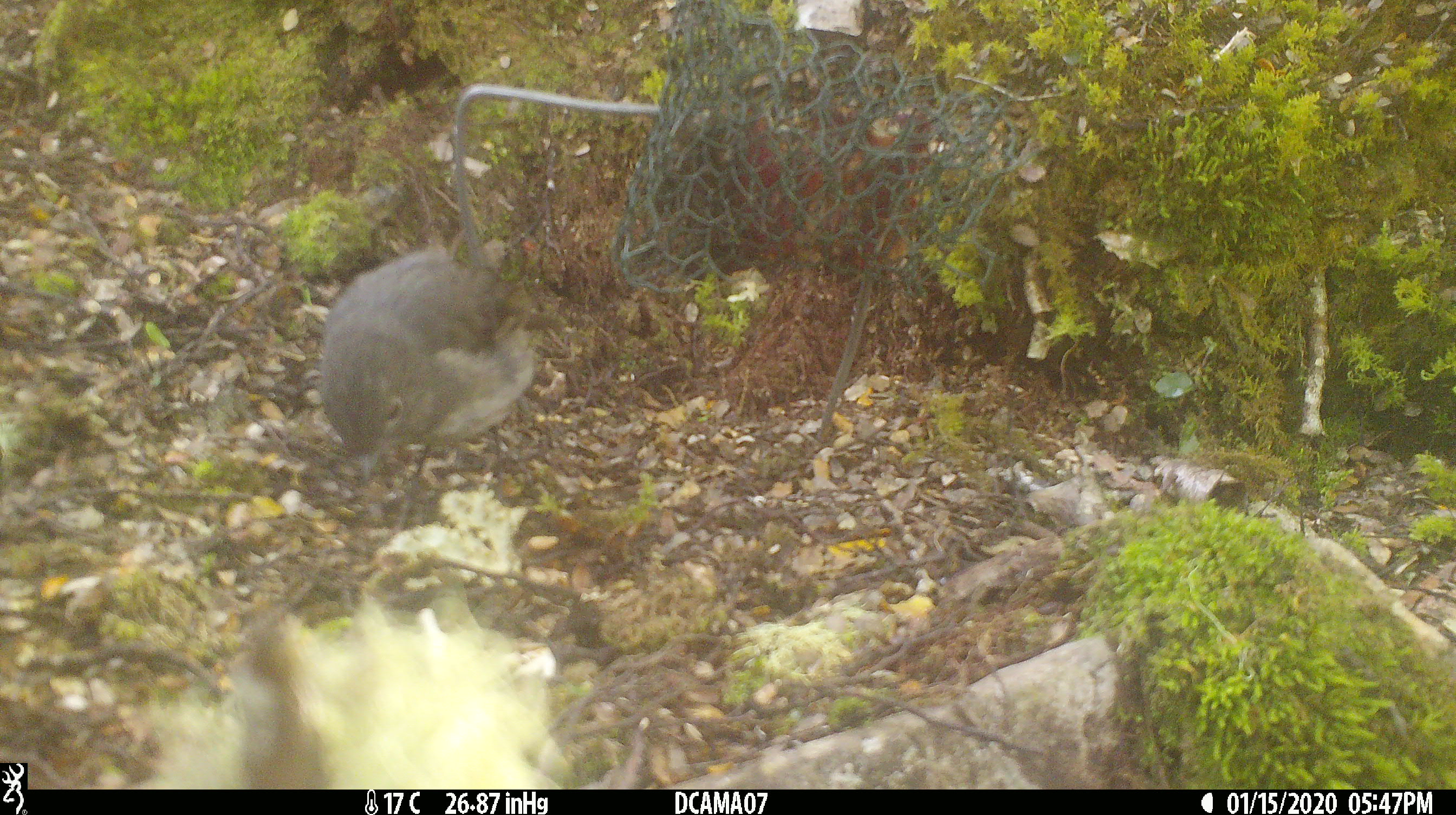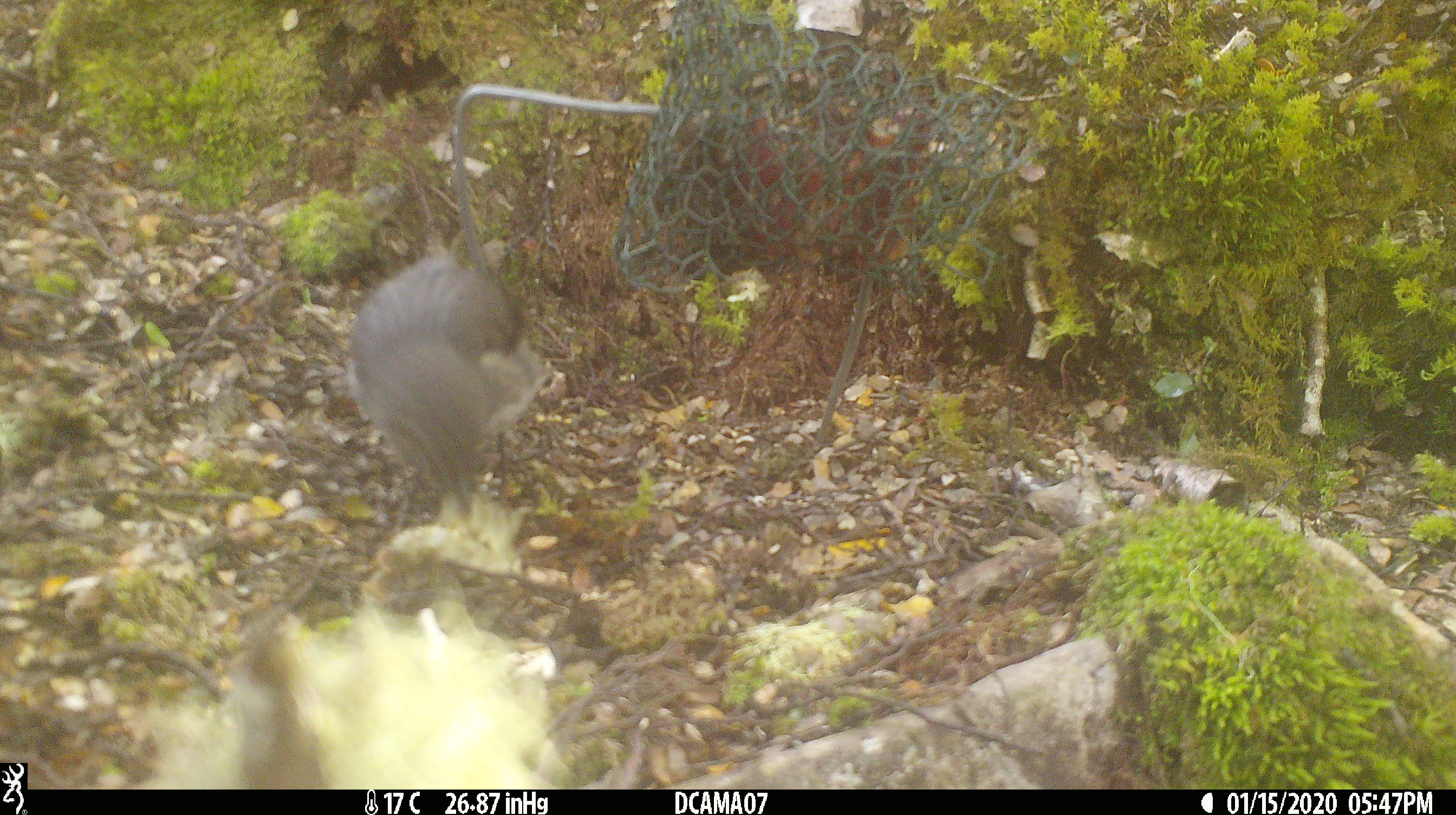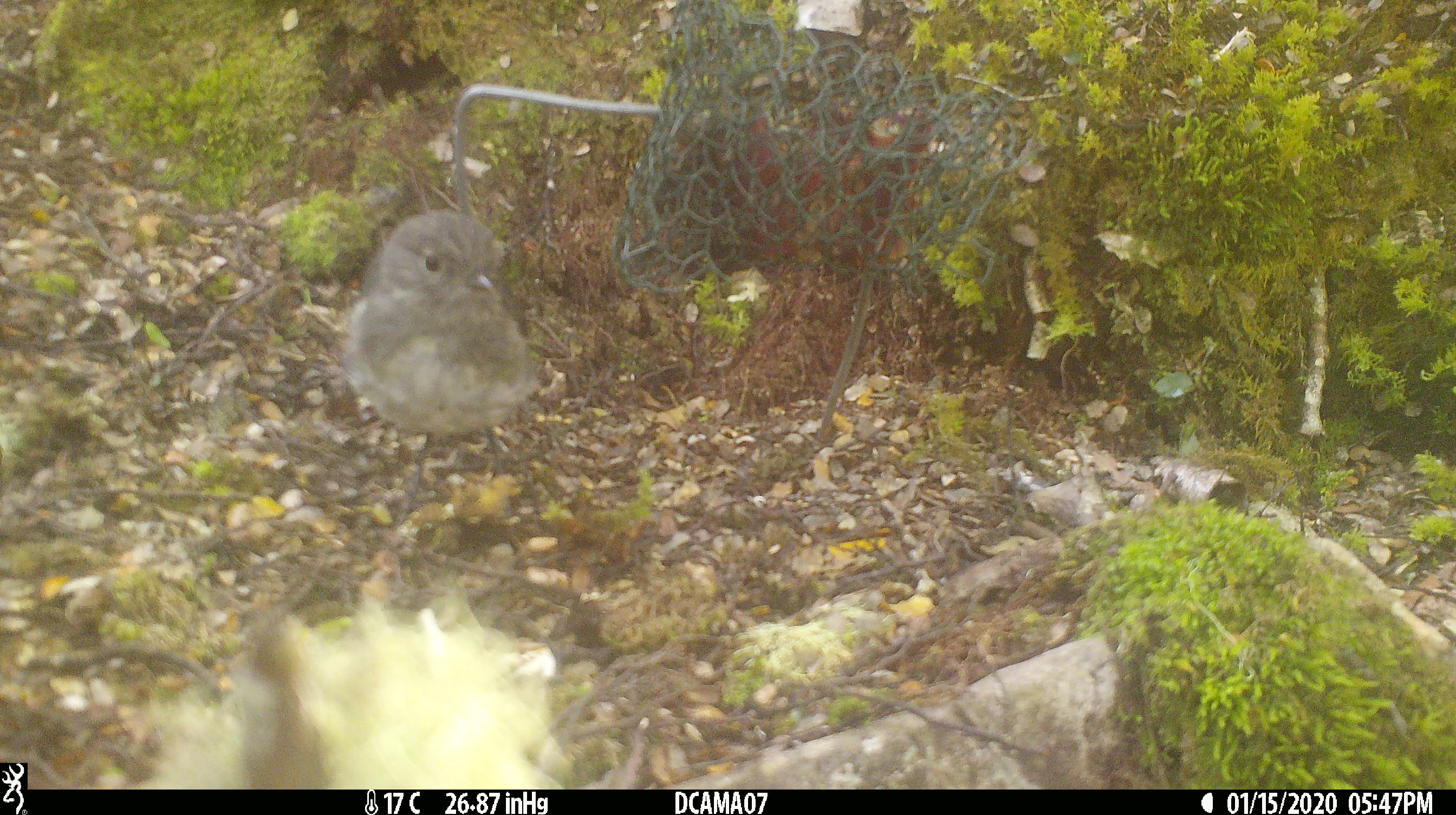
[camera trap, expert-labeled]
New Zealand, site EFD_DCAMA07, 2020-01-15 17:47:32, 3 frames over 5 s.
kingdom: Animalia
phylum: Chordata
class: Aves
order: Passeriformes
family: Petroicidae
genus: Petroica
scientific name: Petroica australis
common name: new zealand robin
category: robin